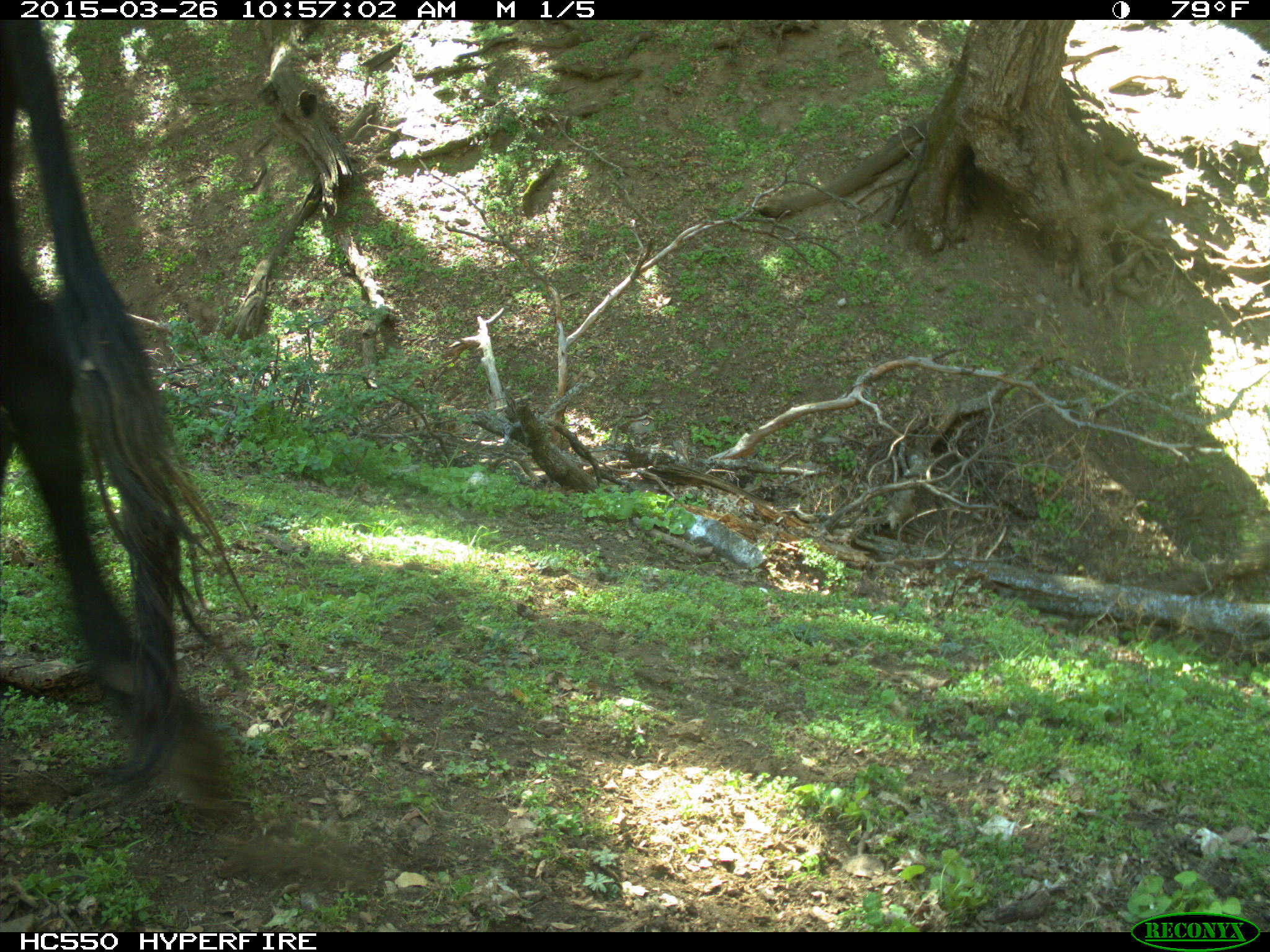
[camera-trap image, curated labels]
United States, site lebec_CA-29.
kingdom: Animalia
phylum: Chordata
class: Mammalia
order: Artiodactyla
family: Bovidae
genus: Bos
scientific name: Bos taurus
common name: domestic cow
Bos taurus (domestic cow).